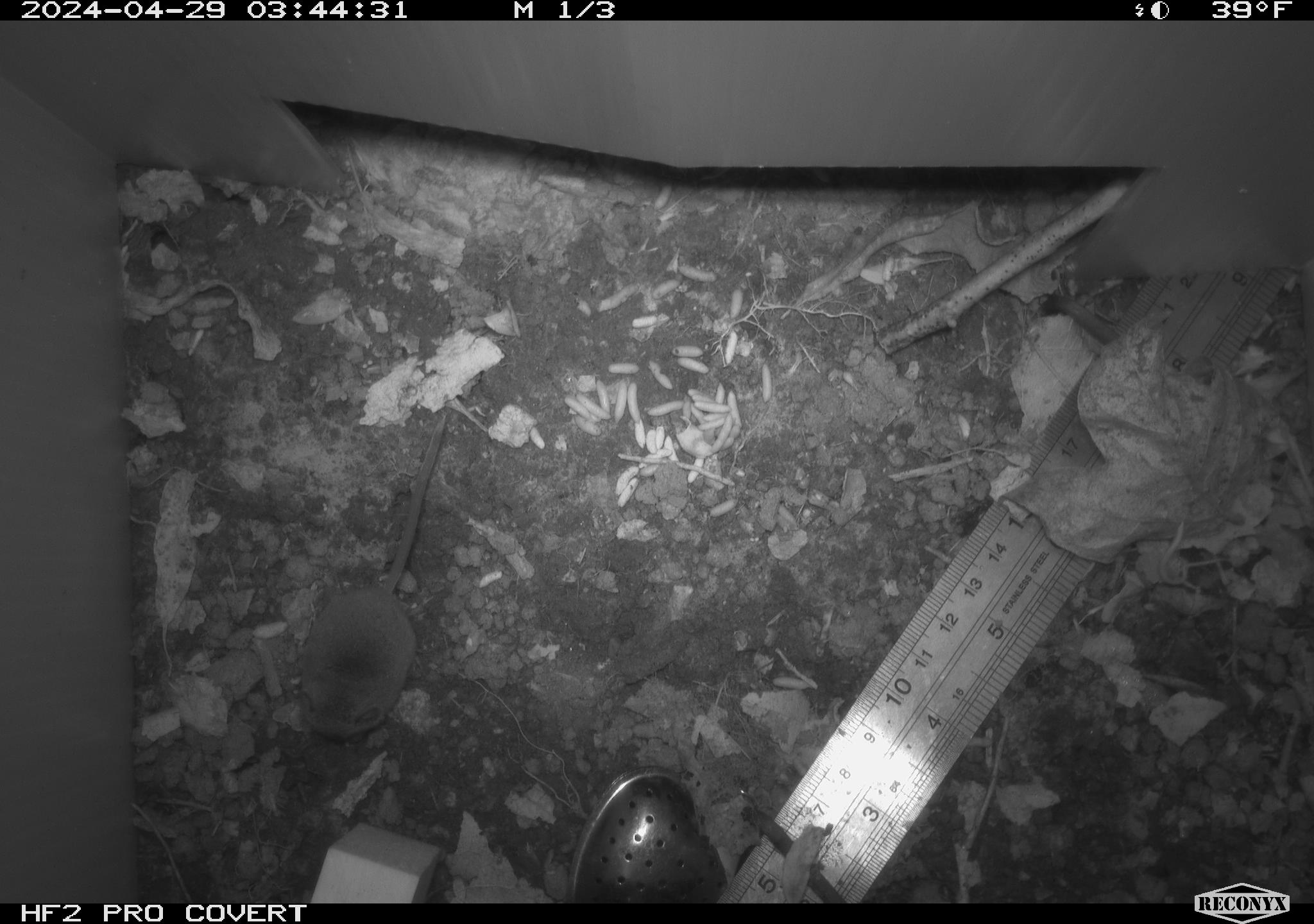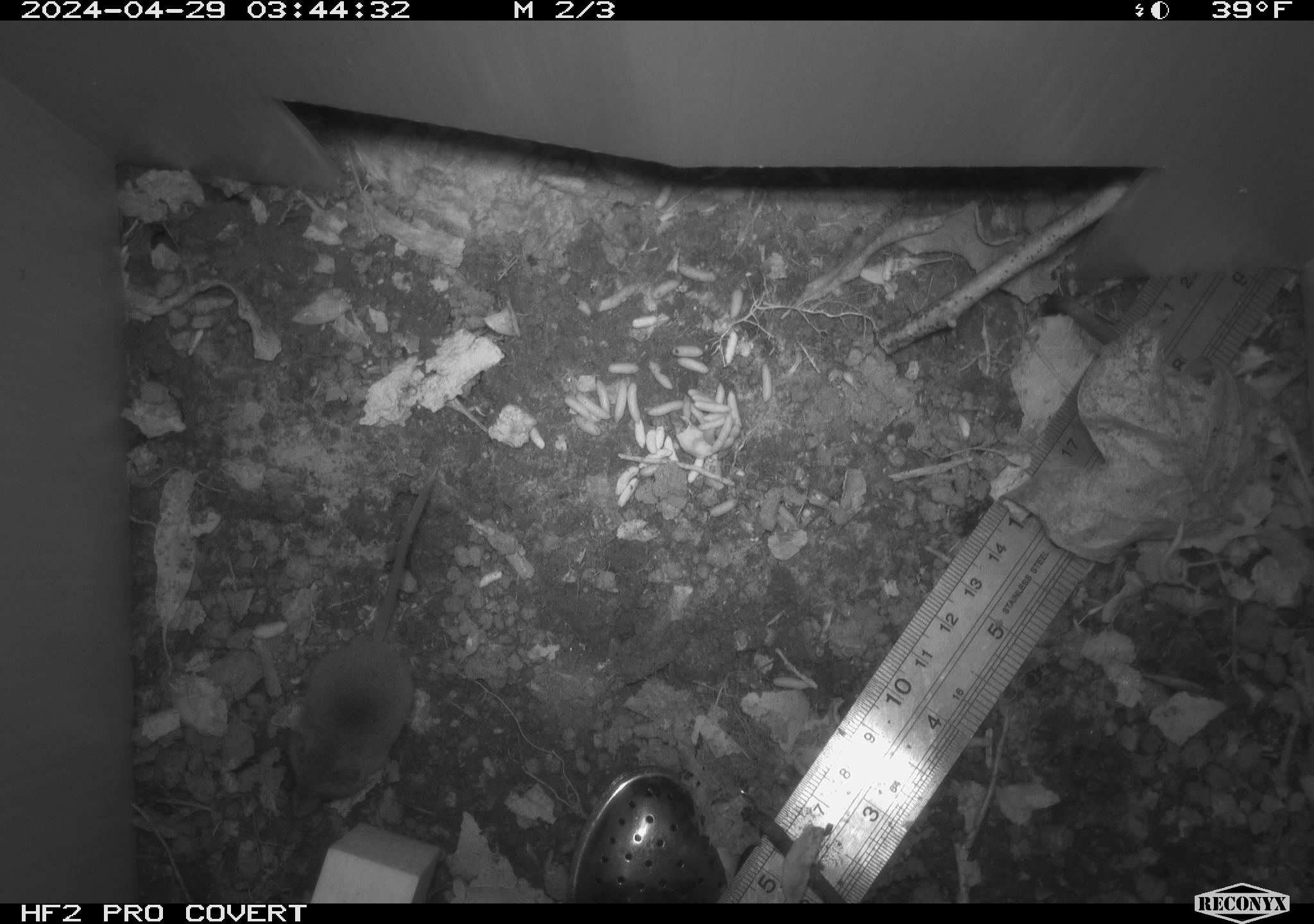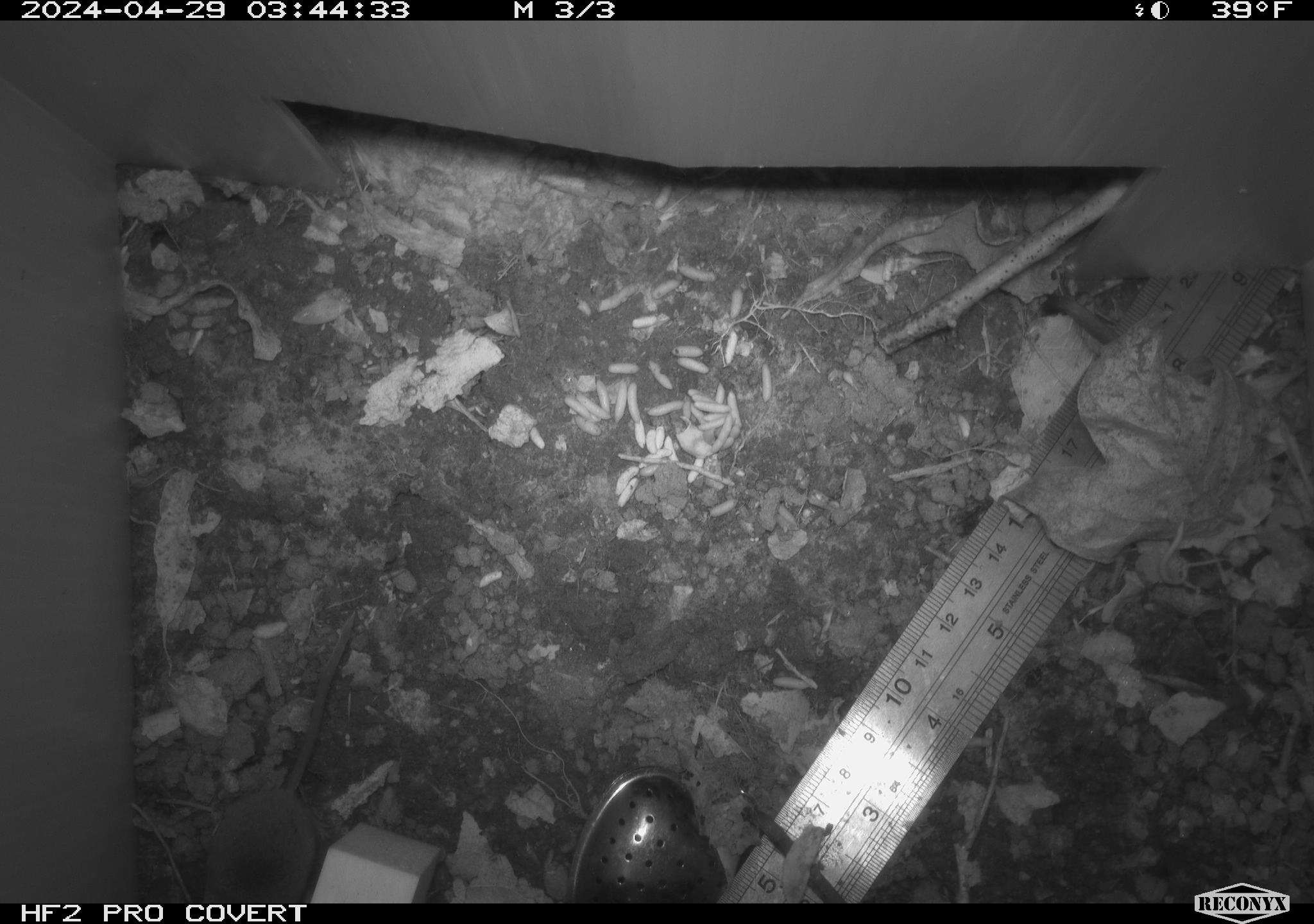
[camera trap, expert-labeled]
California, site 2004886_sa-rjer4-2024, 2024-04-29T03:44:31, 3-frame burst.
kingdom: Animalia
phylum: Chordata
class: Mammalia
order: Eulipotyphla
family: Soricidae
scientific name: Soricidae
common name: shrews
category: soricidae family